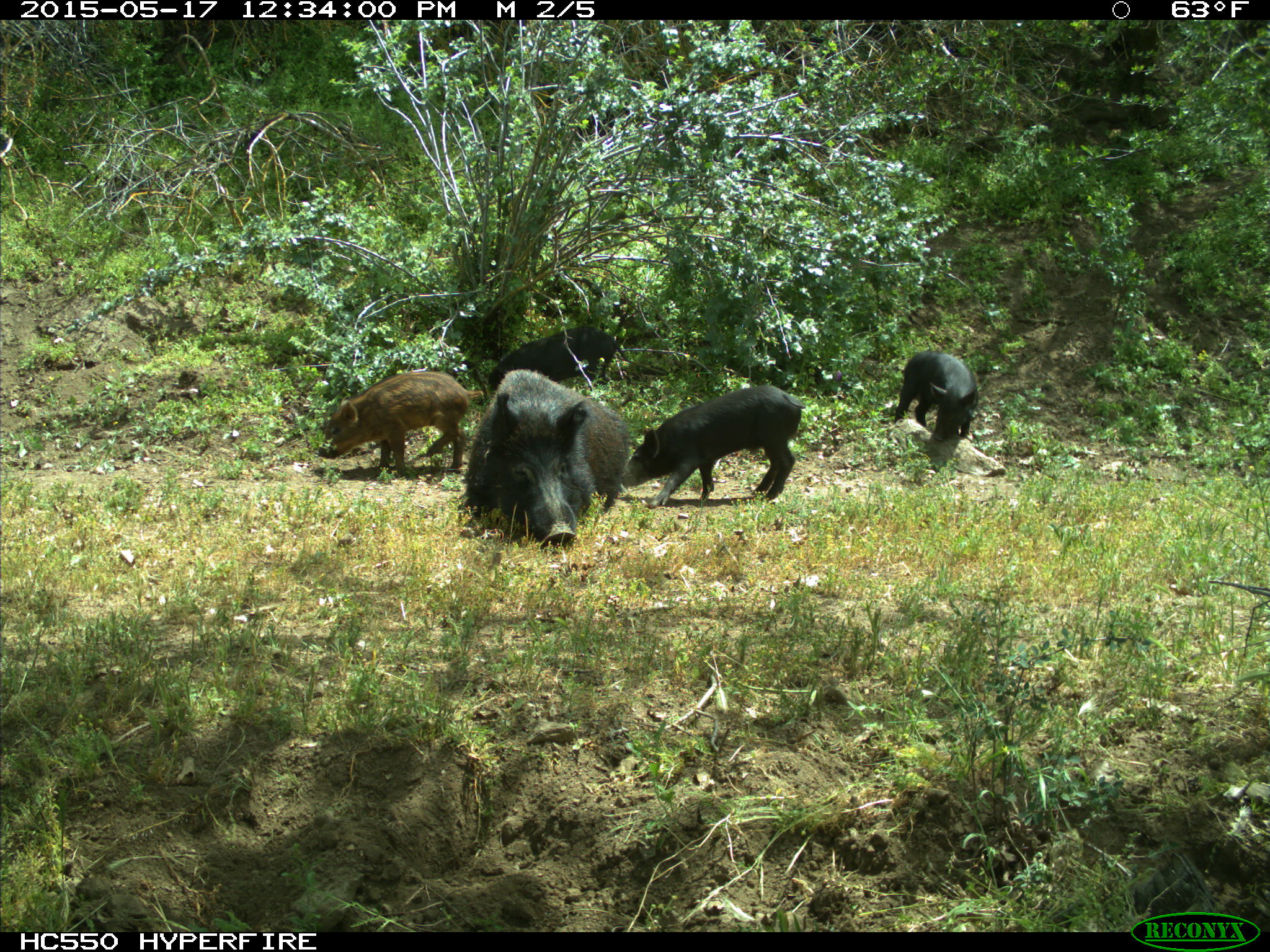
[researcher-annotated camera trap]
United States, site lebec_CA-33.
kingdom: Animalia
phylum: Chordata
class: Mammalia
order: Artiodactyla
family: Suidae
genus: Sus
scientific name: Sus scrofa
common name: wild boar